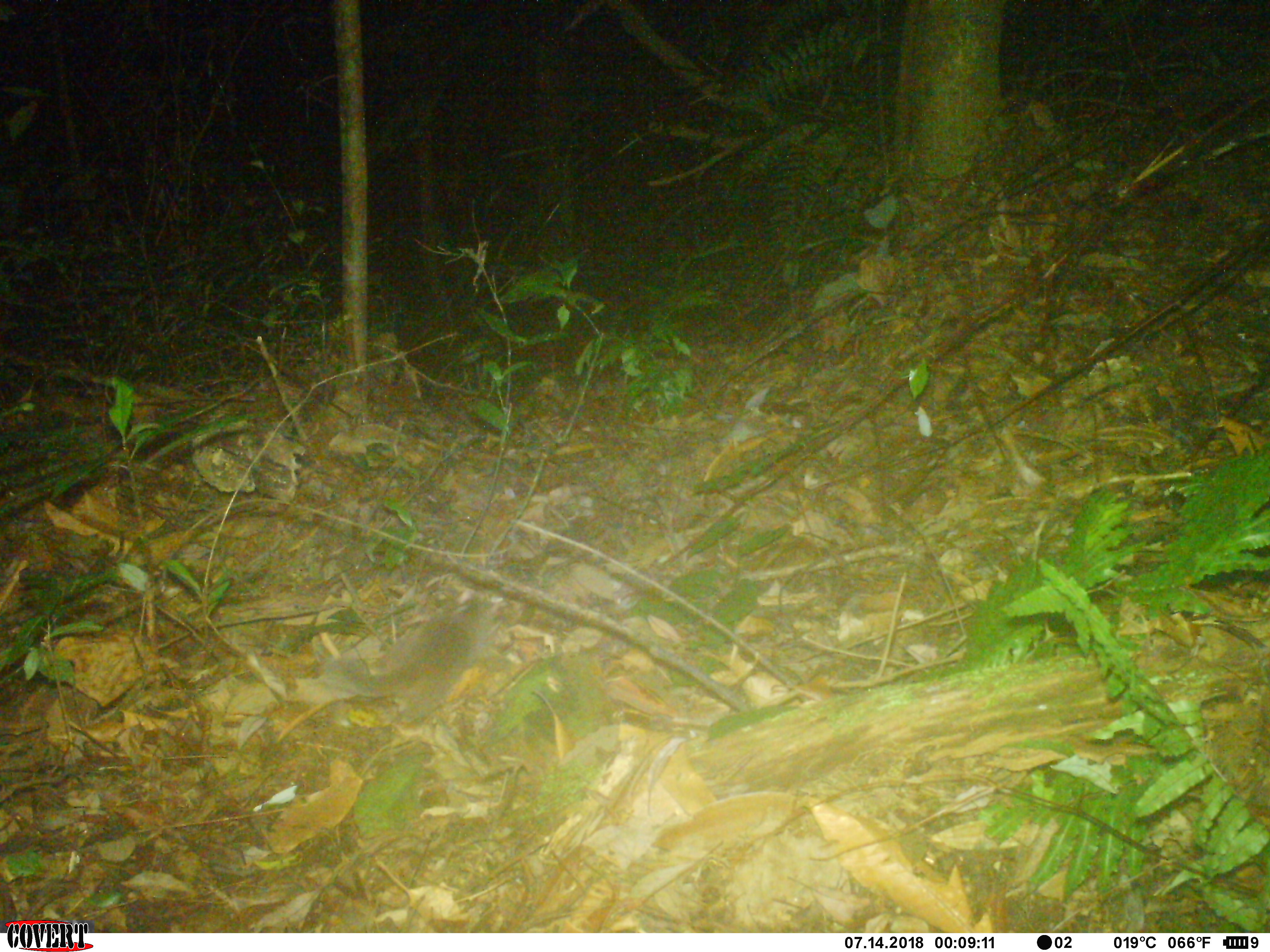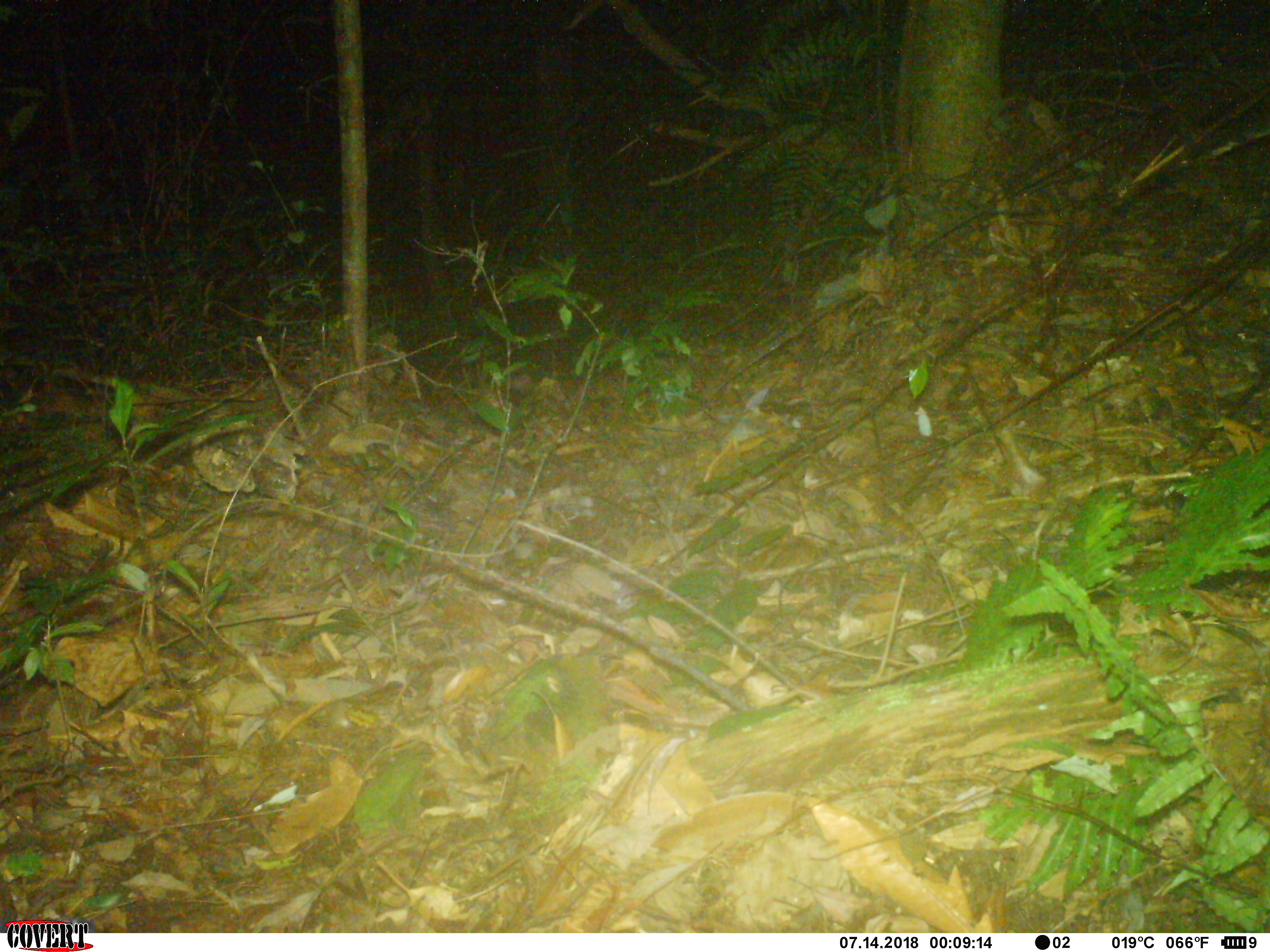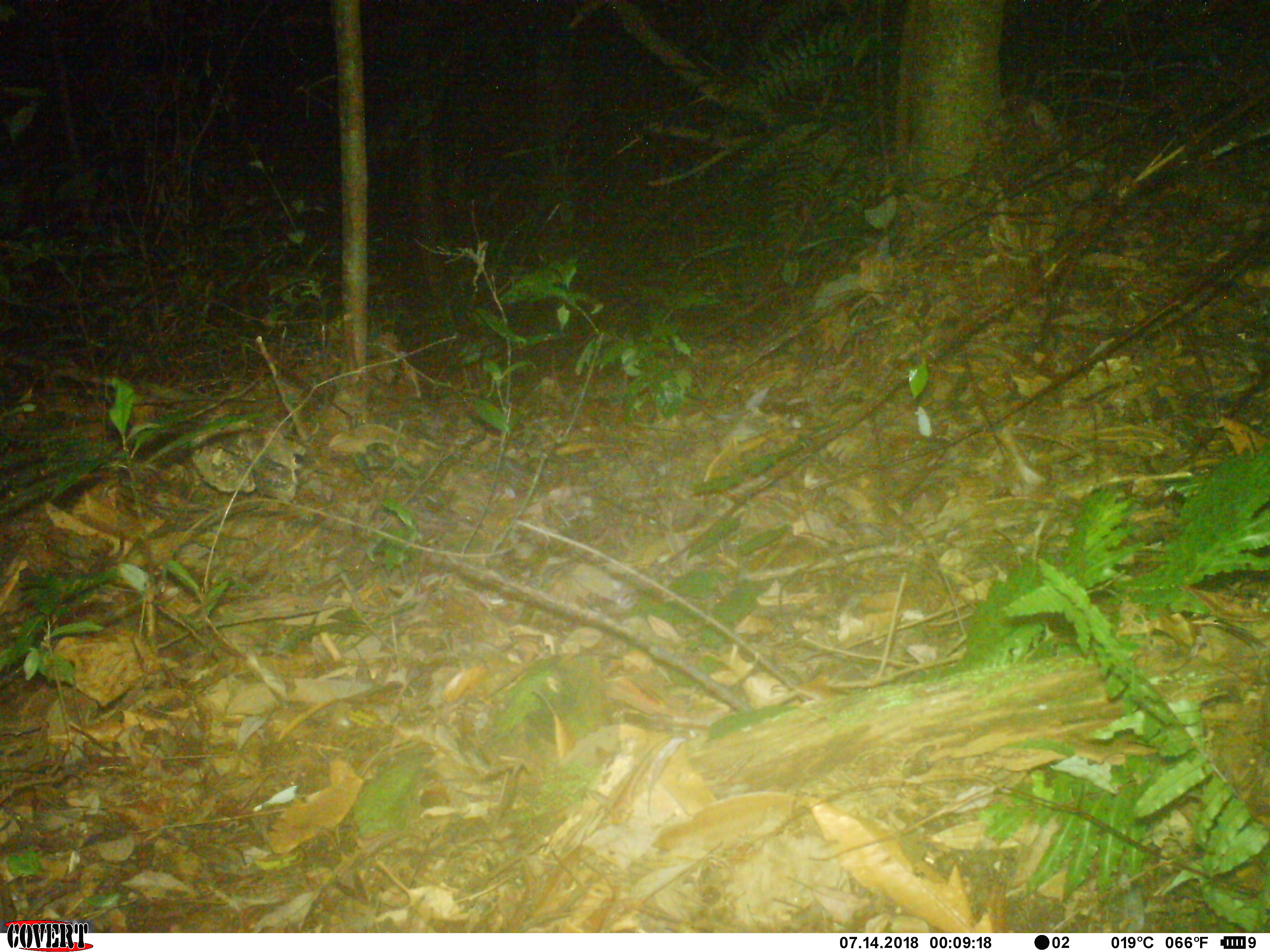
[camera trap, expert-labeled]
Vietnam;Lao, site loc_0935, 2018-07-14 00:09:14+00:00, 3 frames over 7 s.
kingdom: Animalia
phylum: Chordata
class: Mammalia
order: Carnivora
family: Mustelidae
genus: Melogale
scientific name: Melogale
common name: ferret badger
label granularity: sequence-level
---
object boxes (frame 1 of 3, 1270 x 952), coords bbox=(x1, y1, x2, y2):
ferret badger: bbox=(323, 596, 516, 725)